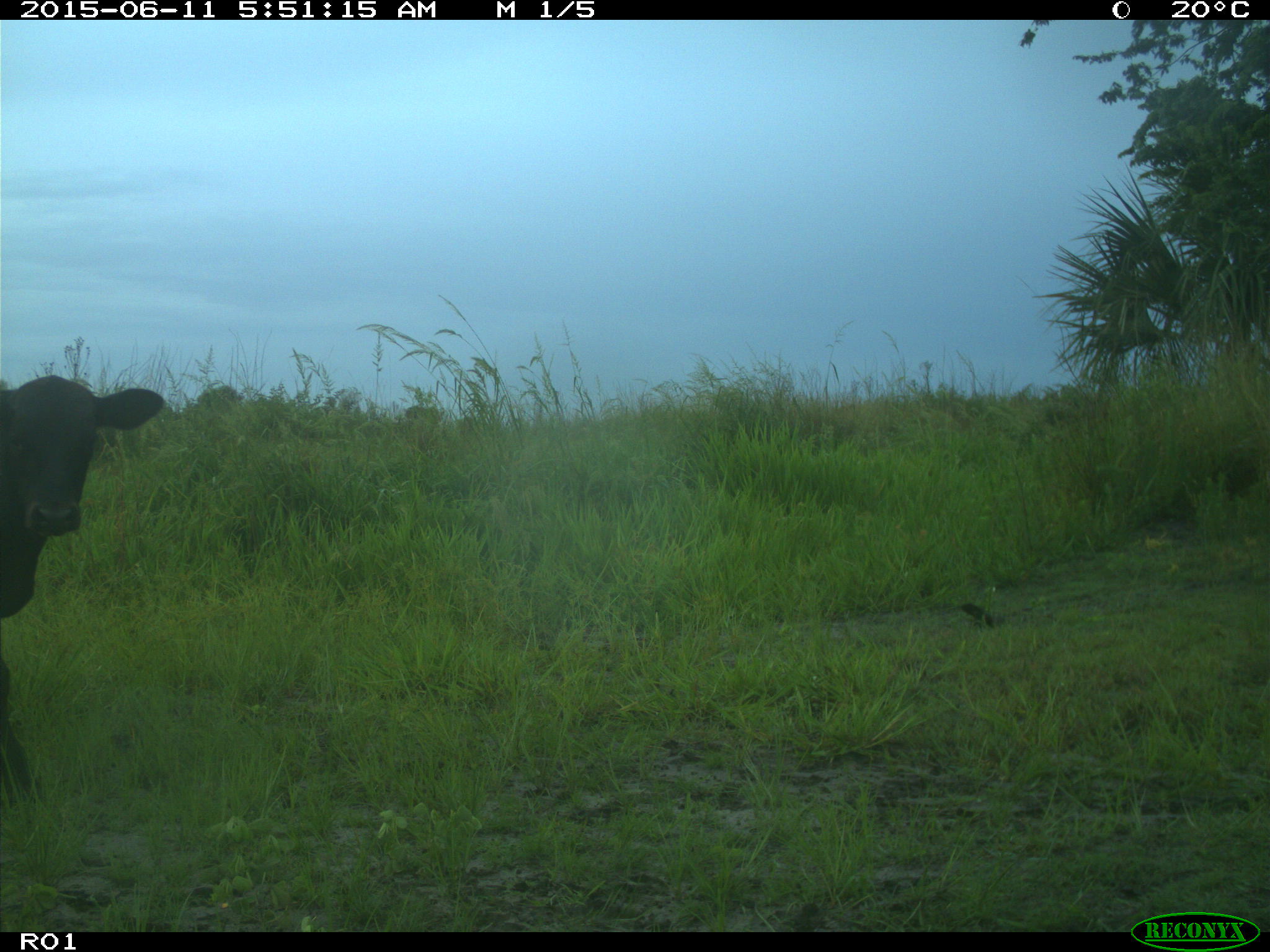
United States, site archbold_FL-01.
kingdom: Animalia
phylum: Chordata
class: Mammalia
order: Artiodactyla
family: Bovidae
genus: Bos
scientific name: Bos taurus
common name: domestic cow